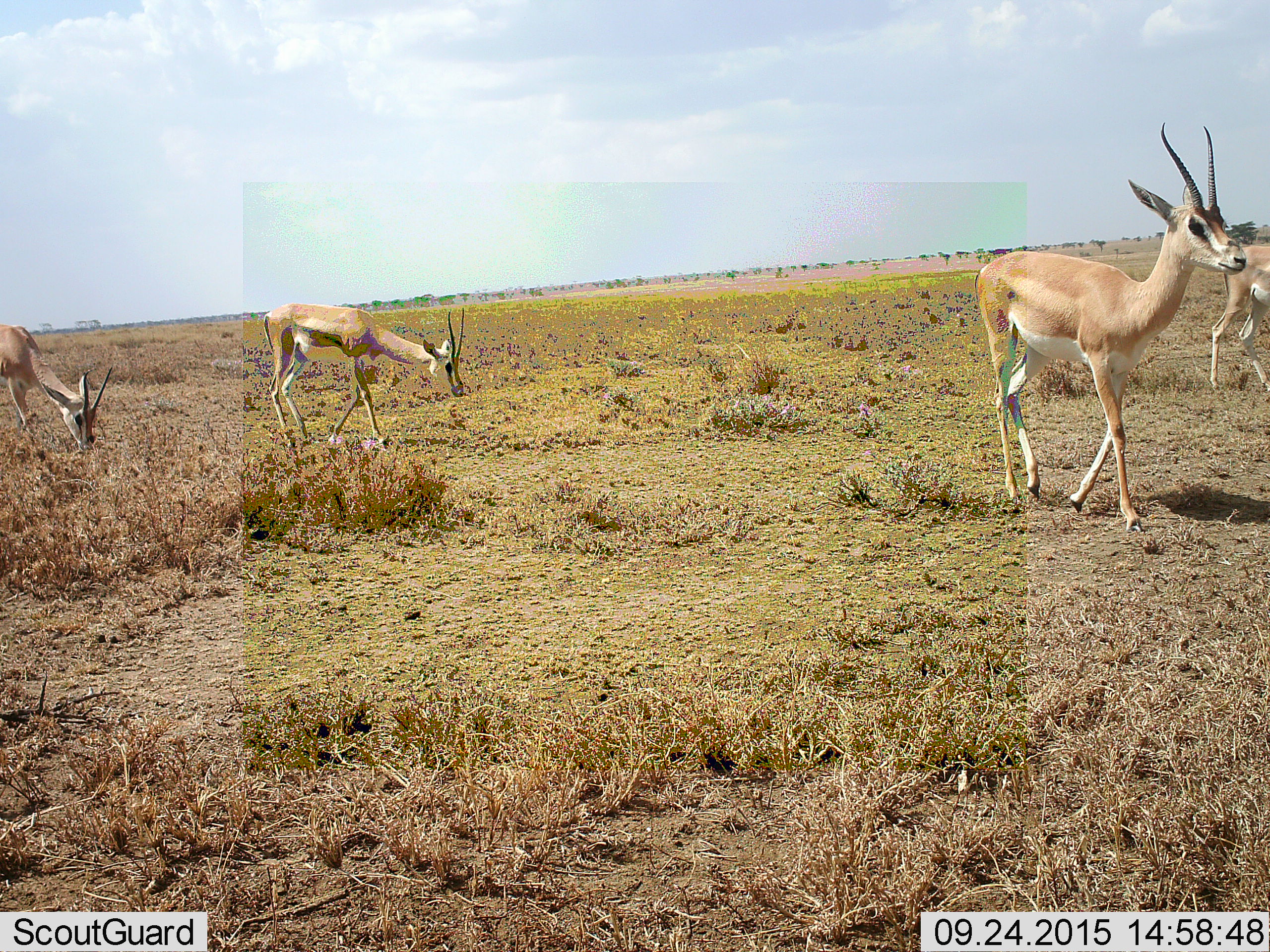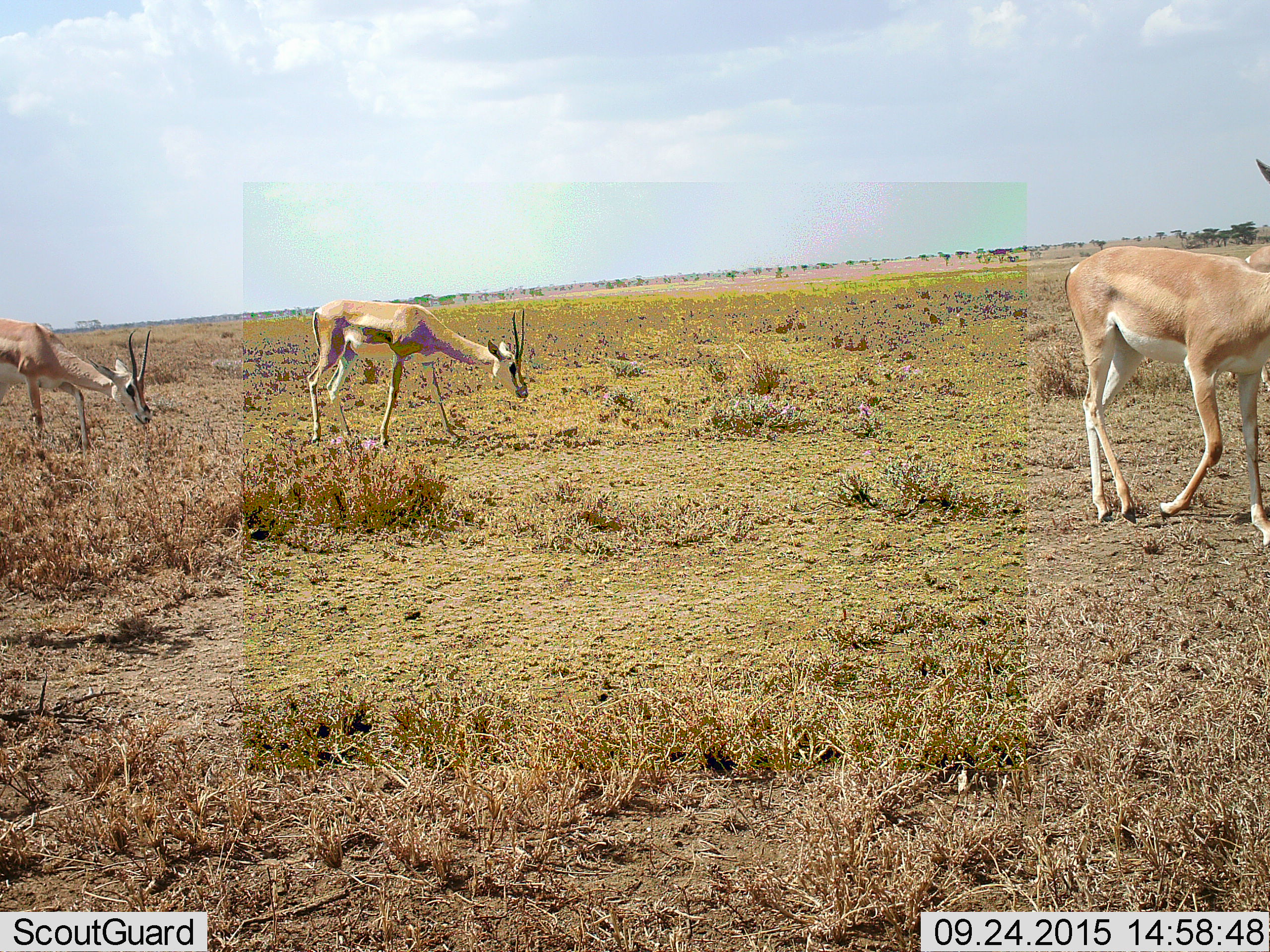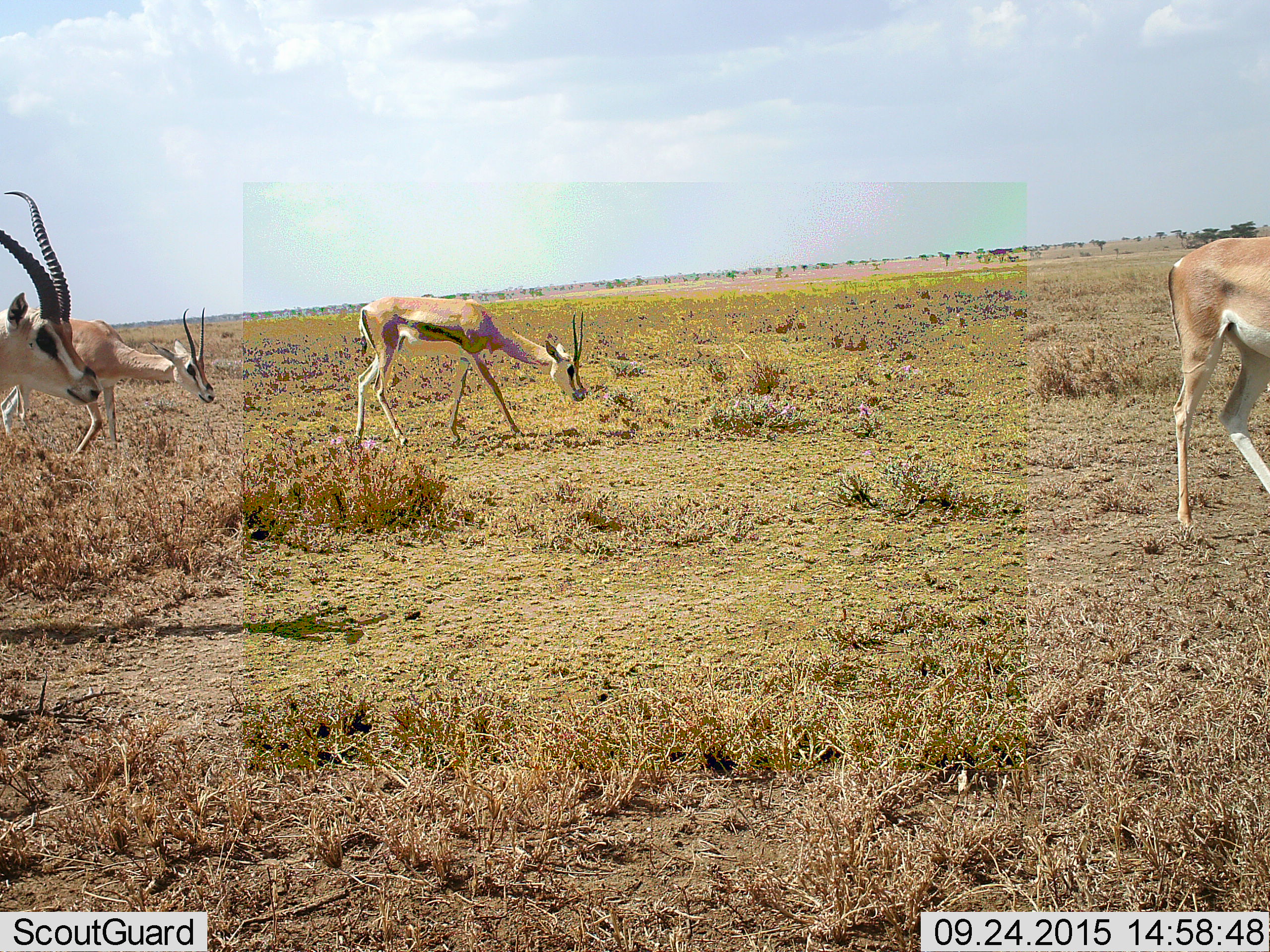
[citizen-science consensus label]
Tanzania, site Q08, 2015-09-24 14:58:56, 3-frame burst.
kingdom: Animalia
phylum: Chordata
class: Mammalia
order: Artiodactyla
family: Bovidae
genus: Nanger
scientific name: Nanger granti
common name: grant's gazelle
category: gazellegrants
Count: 4.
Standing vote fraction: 44%.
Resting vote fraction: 0%.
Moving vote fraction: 89%.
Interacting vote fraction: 0%.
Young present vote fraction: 11%.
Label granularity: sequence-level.